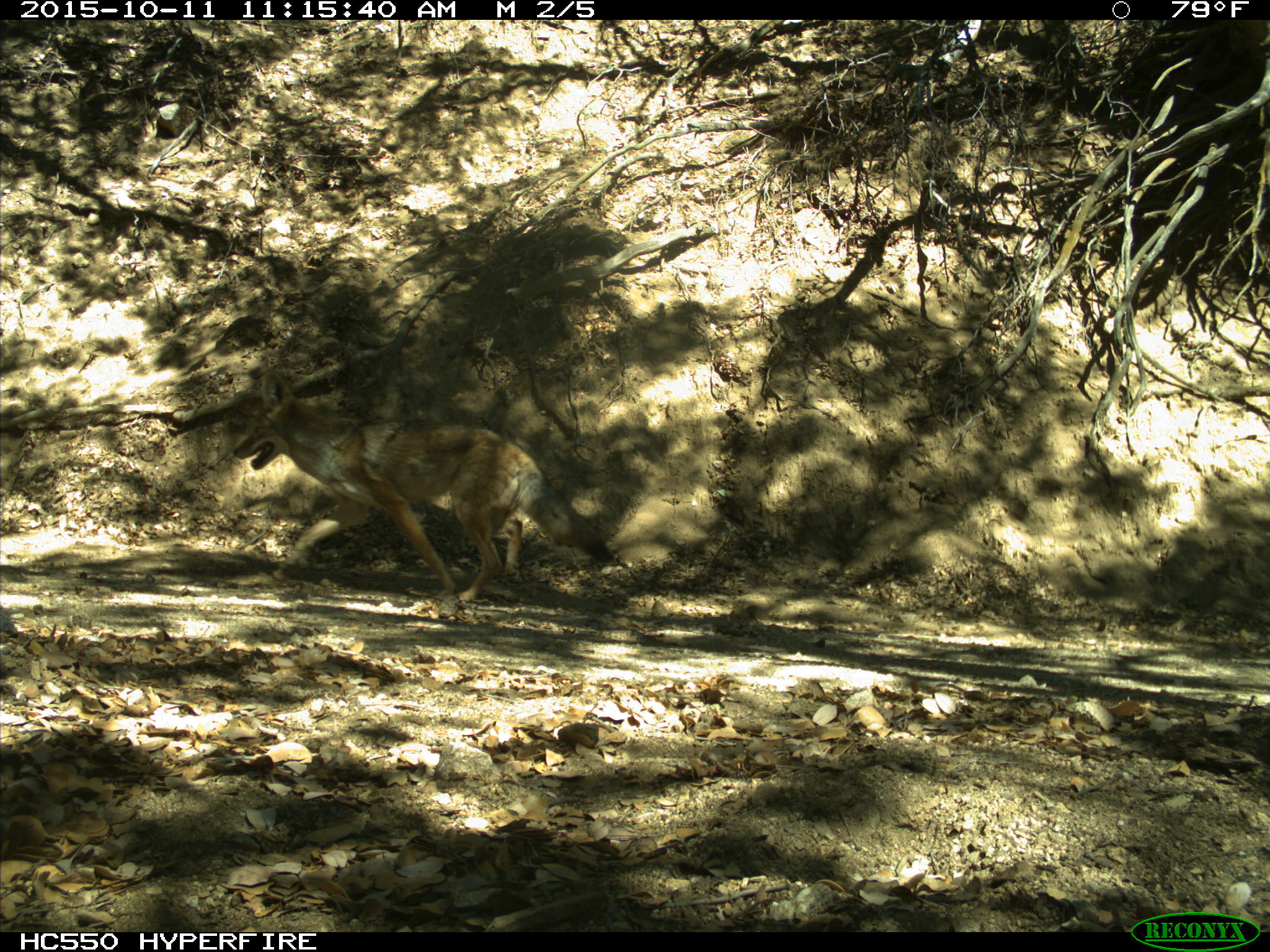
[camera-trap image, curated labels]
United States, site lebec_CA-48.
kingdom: Animalia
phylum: Chordata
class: Mammalia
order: Carnivora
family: Canidae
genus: Canis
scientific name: Canis latrans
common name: coyote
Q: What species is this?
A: Canis latrans (coyote).